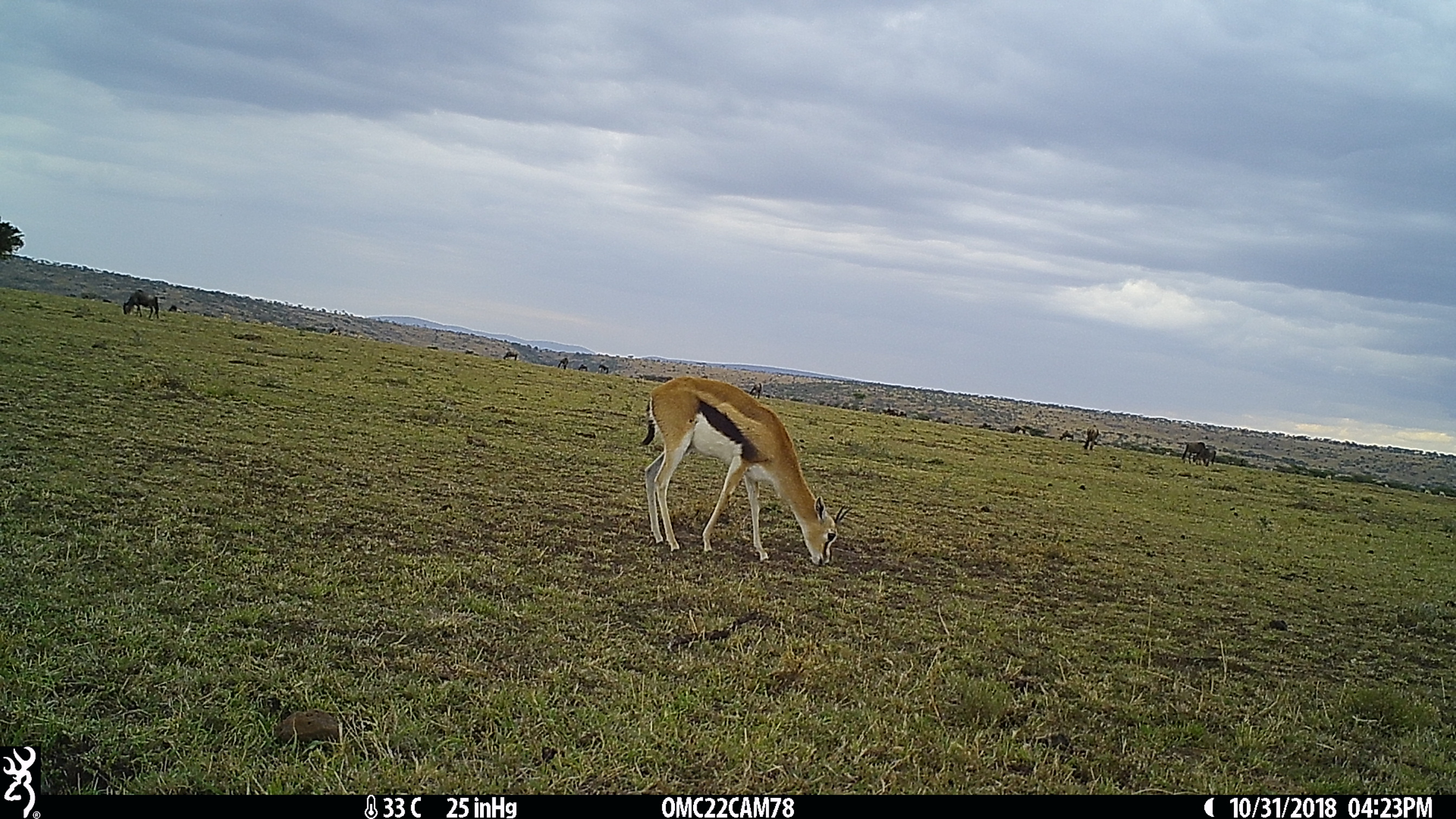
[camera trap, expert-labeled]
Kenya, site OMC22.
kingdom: Animalia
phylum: Chordata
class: Mammalia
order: Artiodactyla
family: Bovidae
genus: Eudorcas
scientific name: Eudorcas thomsonii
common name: thomon's gazelle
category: gazelle thomsons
Gazelle thomsons (thomon's gazelle) (Eudorcas thomsonii).